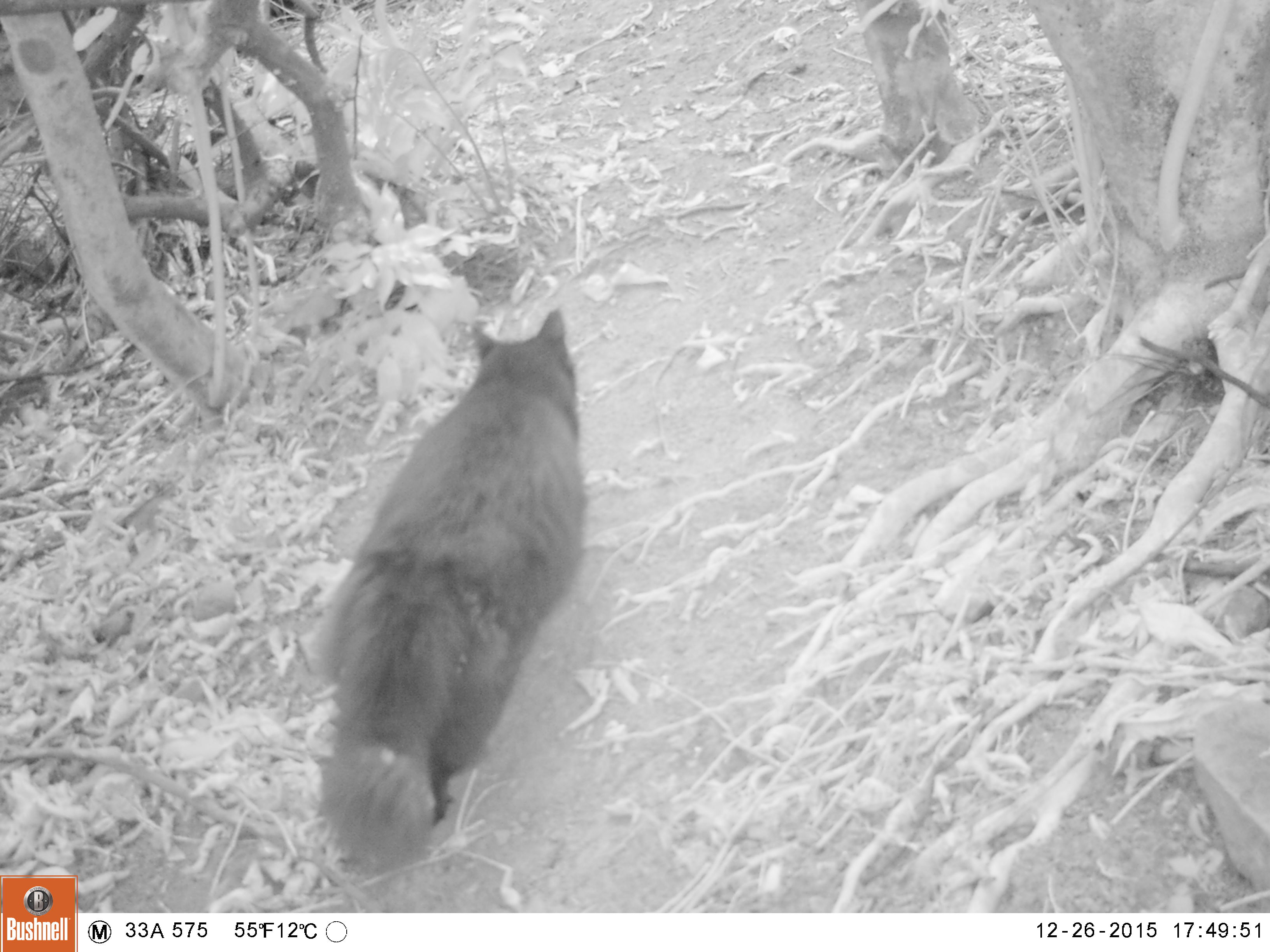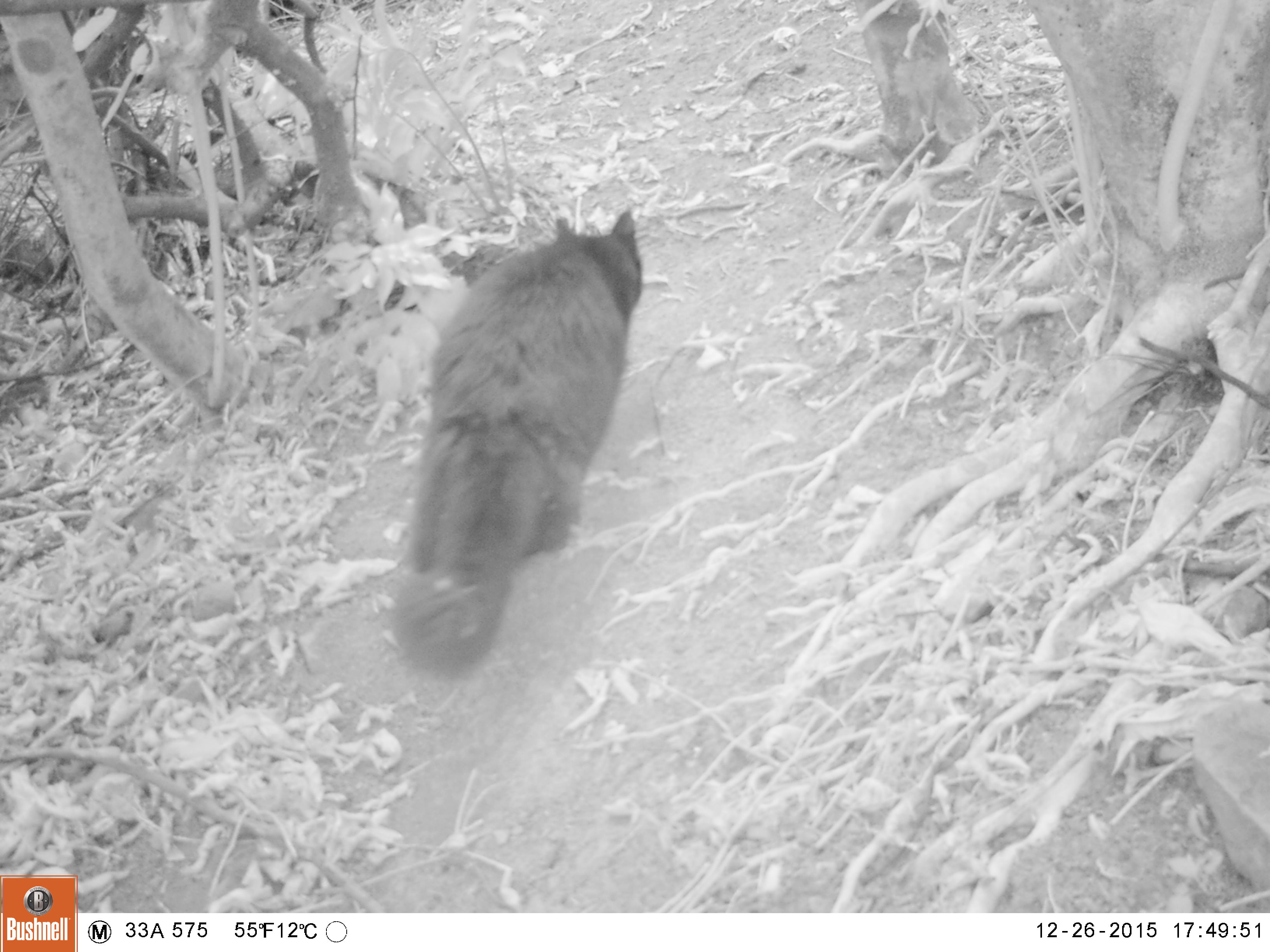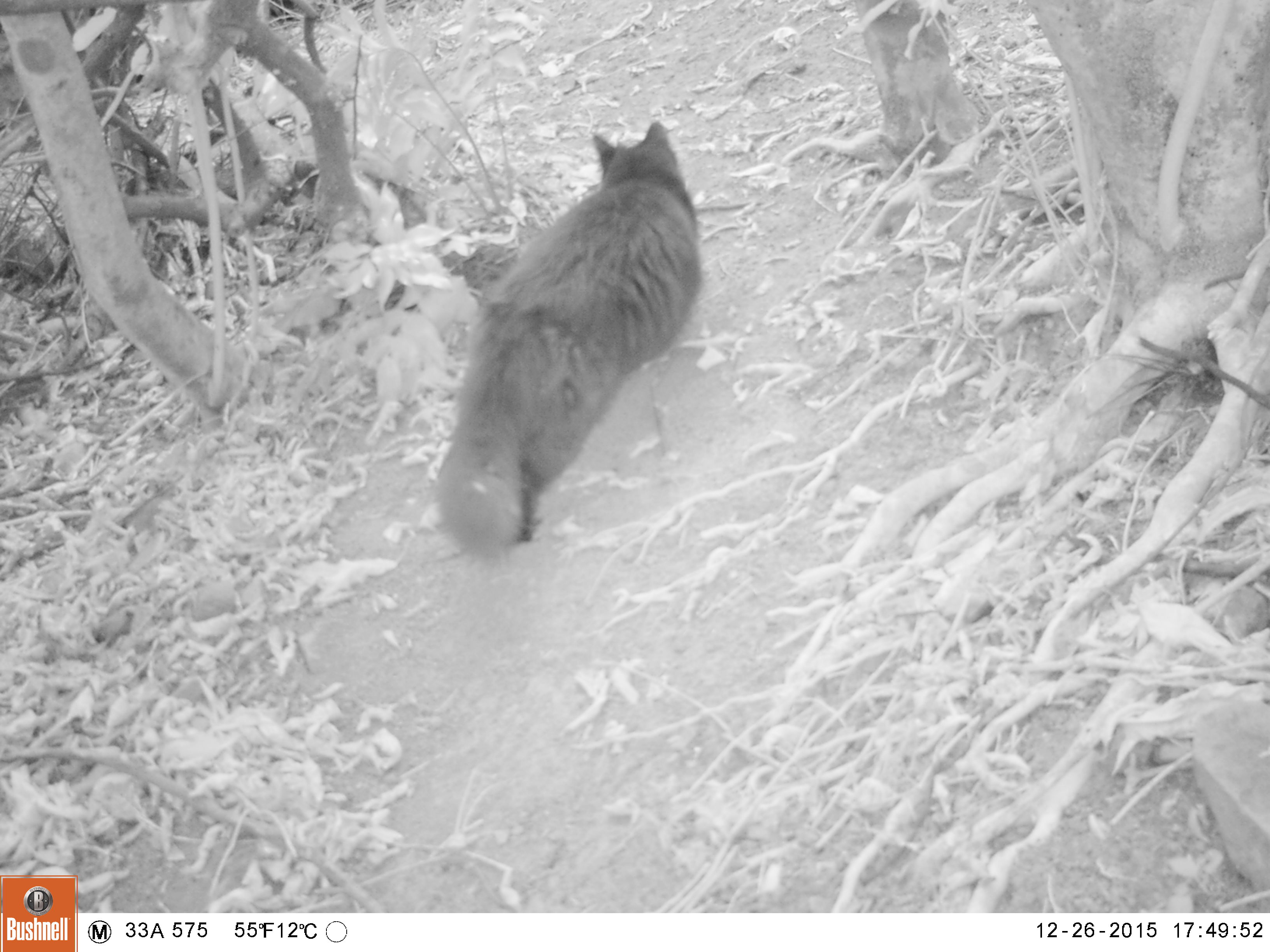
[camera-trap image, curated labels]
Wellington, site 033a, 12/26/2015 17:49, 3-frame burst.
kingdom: Animalia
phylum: Chordata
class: Mammalia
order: Carnivora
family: Felidae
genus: Felis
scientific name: Felis catus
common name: cat